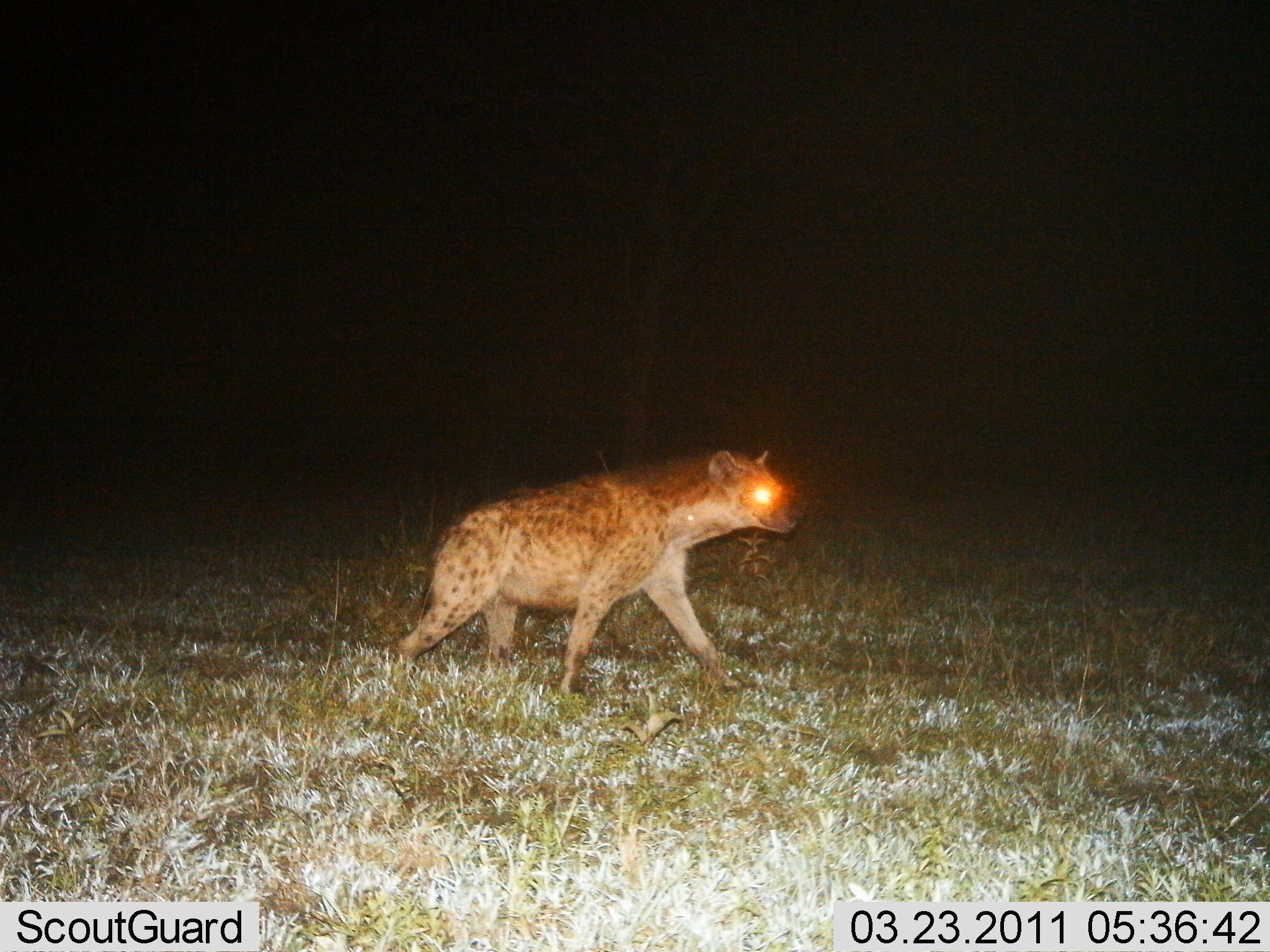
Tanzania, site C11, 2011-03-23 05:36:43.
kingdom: Animalia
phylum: Chordata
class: Mammalia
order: Carnivora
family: Hyaenidae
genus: Crocuta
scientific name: Crocuta crocuta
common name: spotted hyena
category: hyenaspotted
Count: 1.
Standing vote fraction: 17%.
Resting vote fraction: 0%.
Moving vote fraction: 92%.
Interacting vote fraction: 0%.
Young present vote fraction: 0%.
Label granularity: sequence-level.